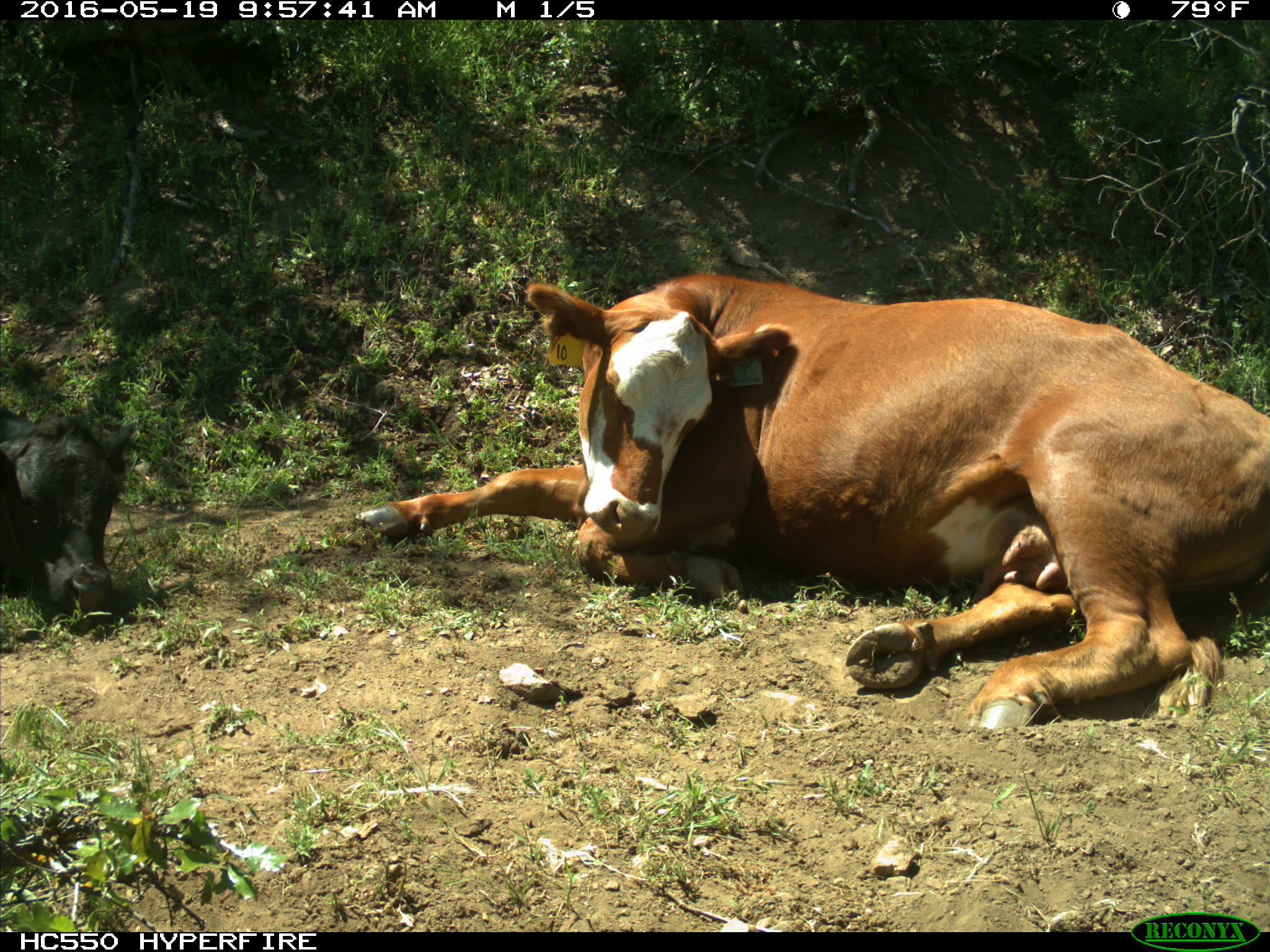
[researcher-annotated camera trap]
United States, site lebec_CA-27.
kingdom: Animalia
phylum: Chordata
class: Mammalia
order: Artiodactyla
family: Bovidae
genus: Bos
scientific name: Bos taurus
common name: domestic cow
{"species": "Bos taurus (domestic cow)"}